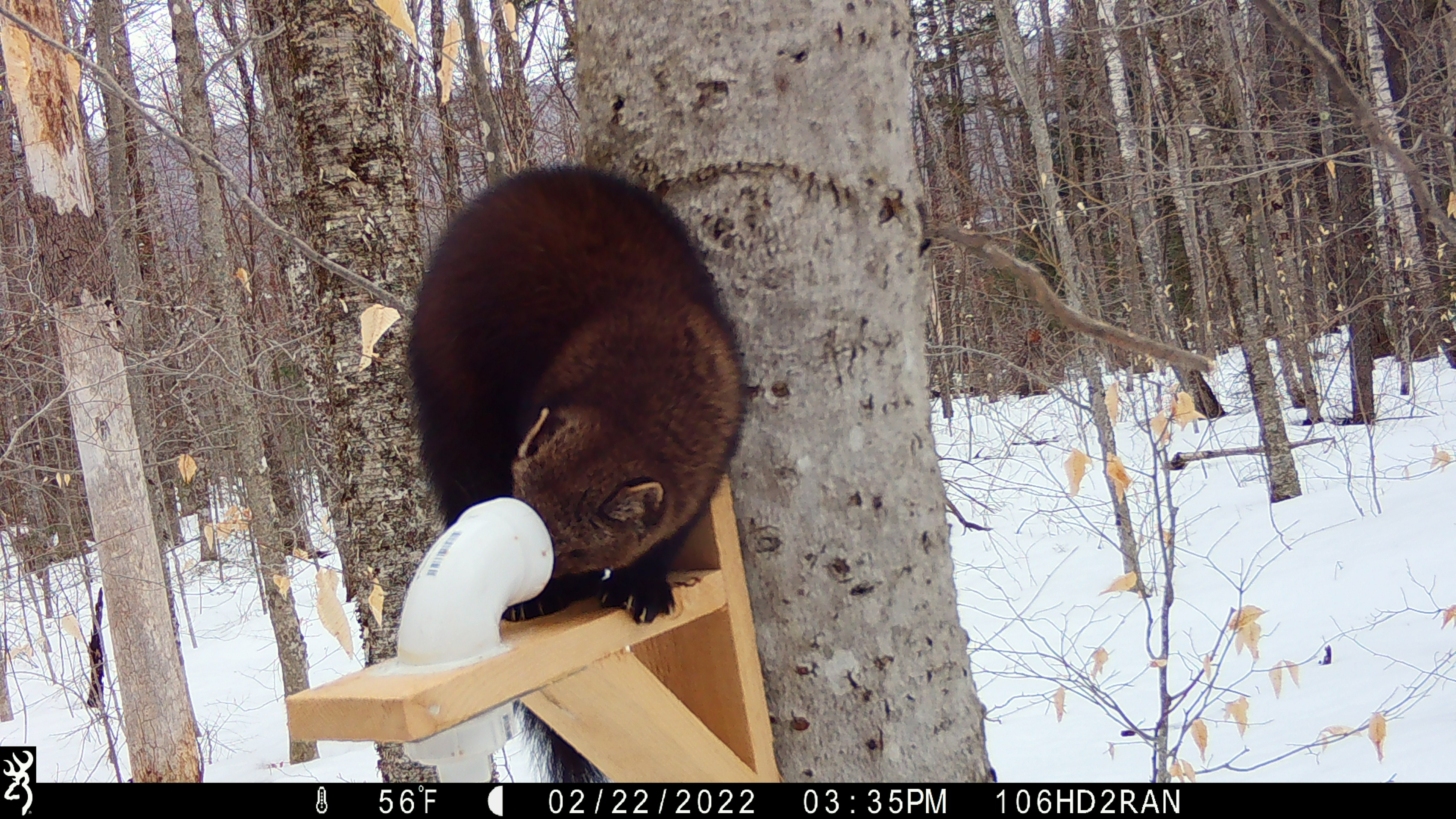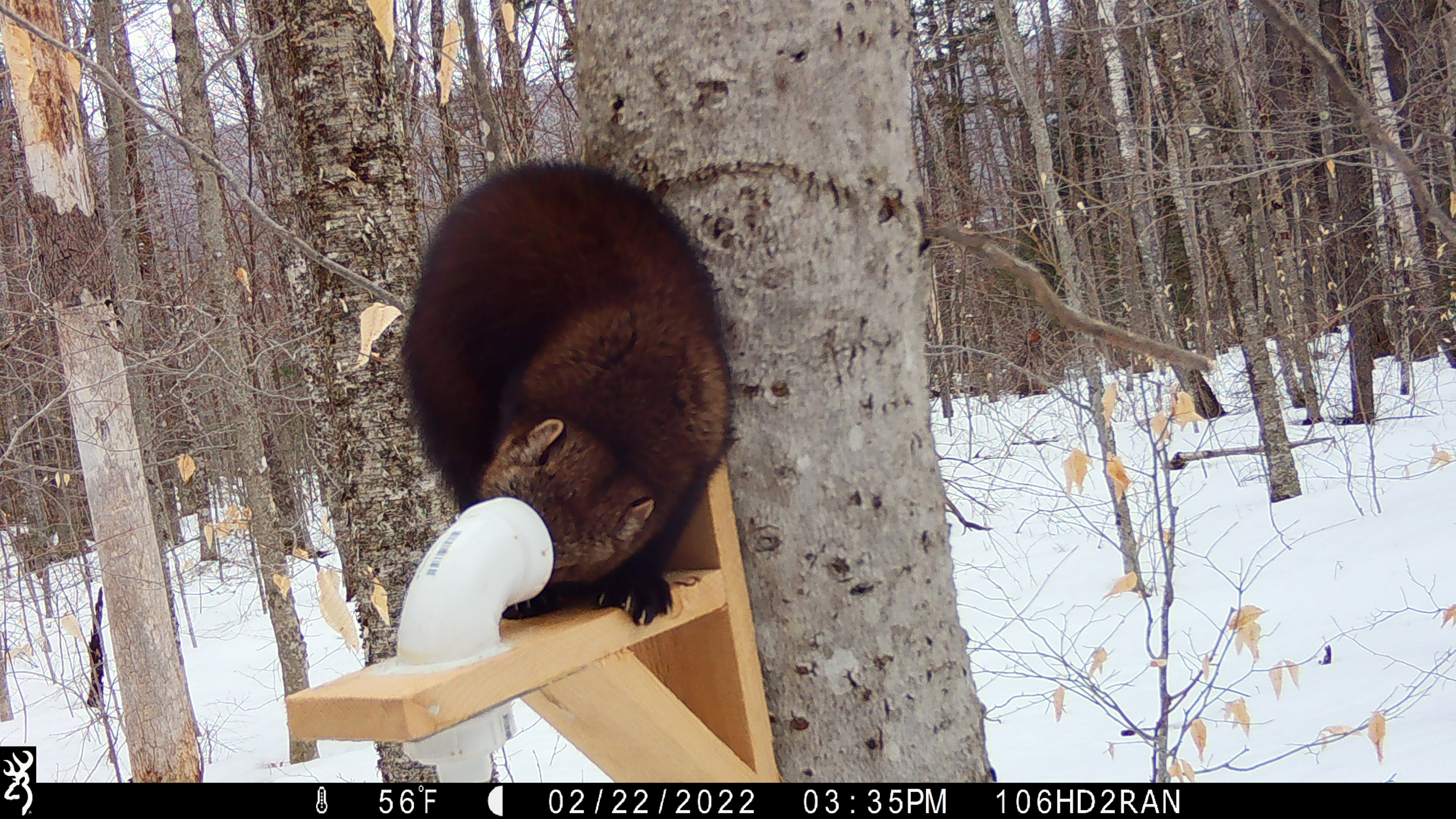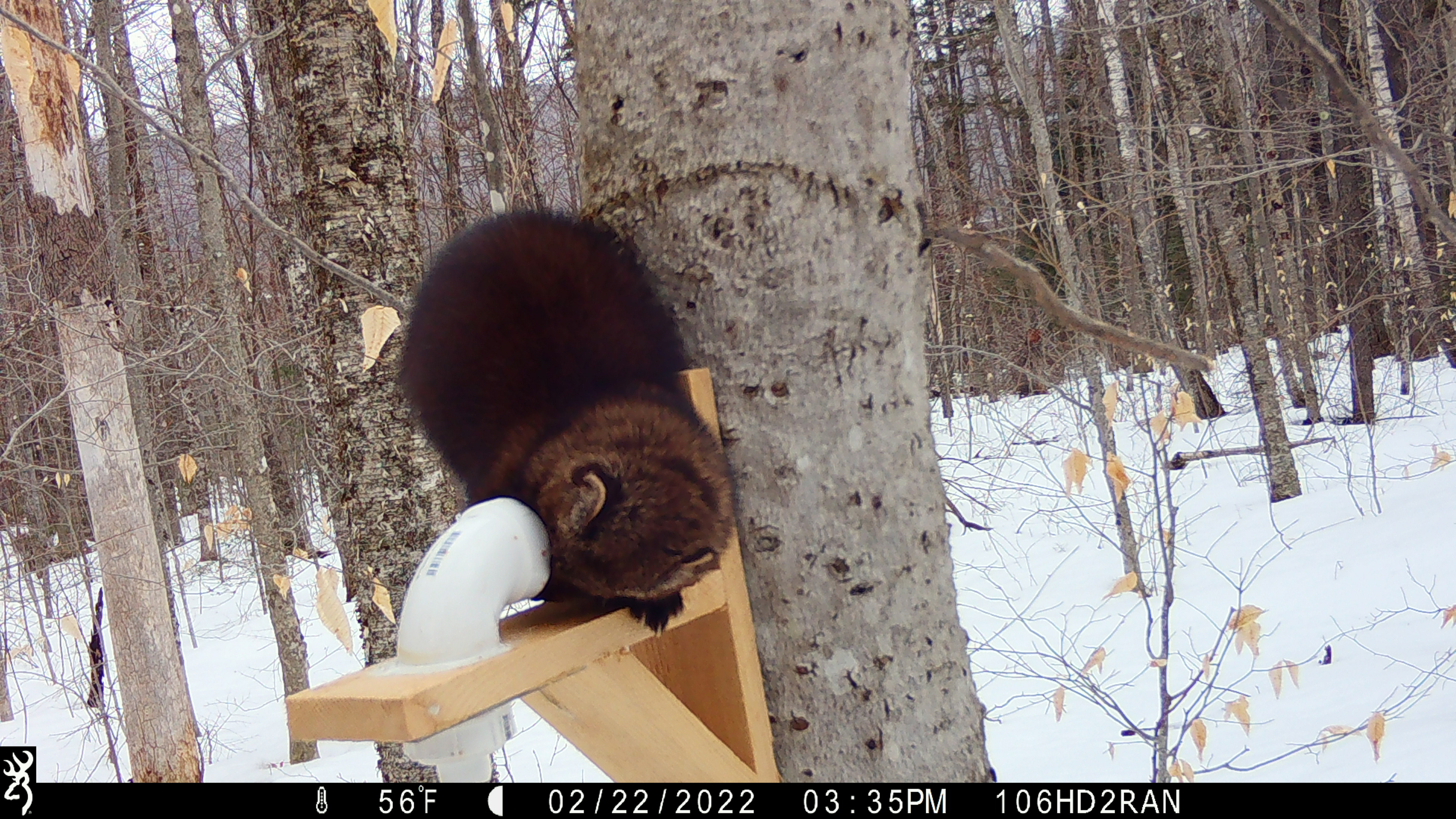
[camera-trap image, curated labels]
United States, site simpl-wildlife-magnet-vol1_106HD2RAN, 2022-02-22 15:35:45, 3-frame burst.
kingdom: Animalia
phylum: Chordata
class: Mammalia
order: Carnivora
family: Mustelidae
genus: Pekania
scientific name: Pekania pennanti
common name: fisher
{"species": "fisher (Pekania pennanti)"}